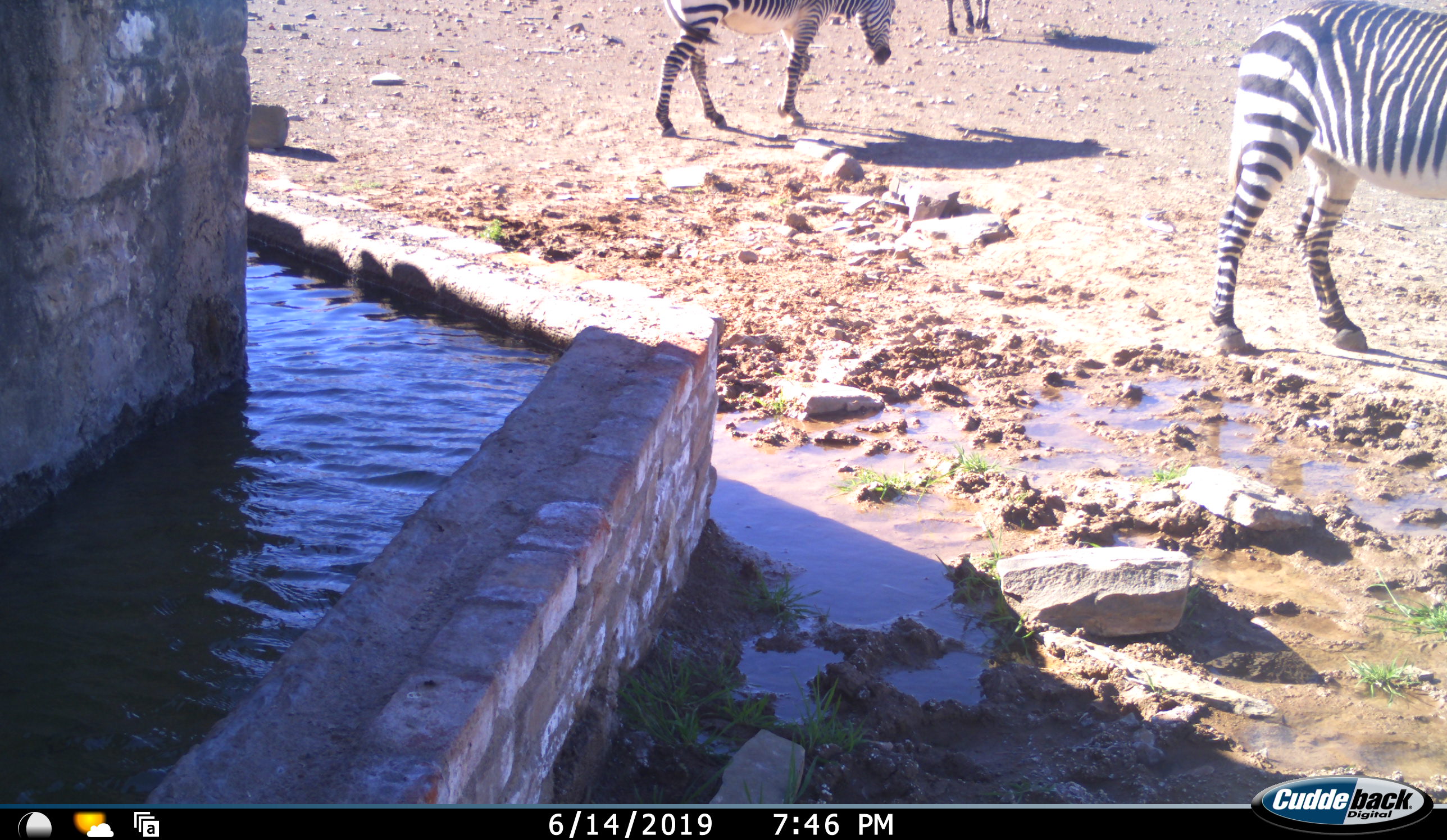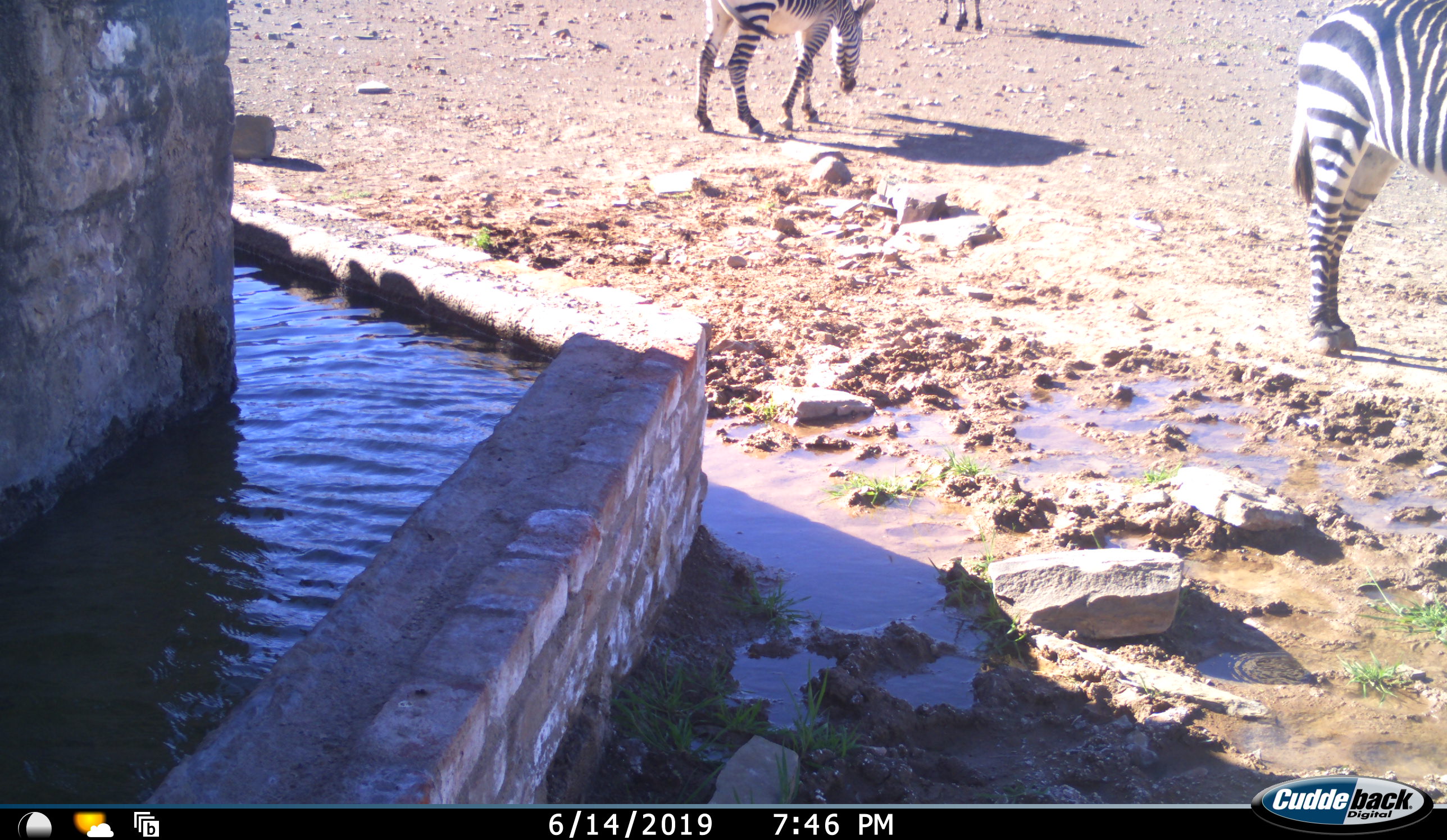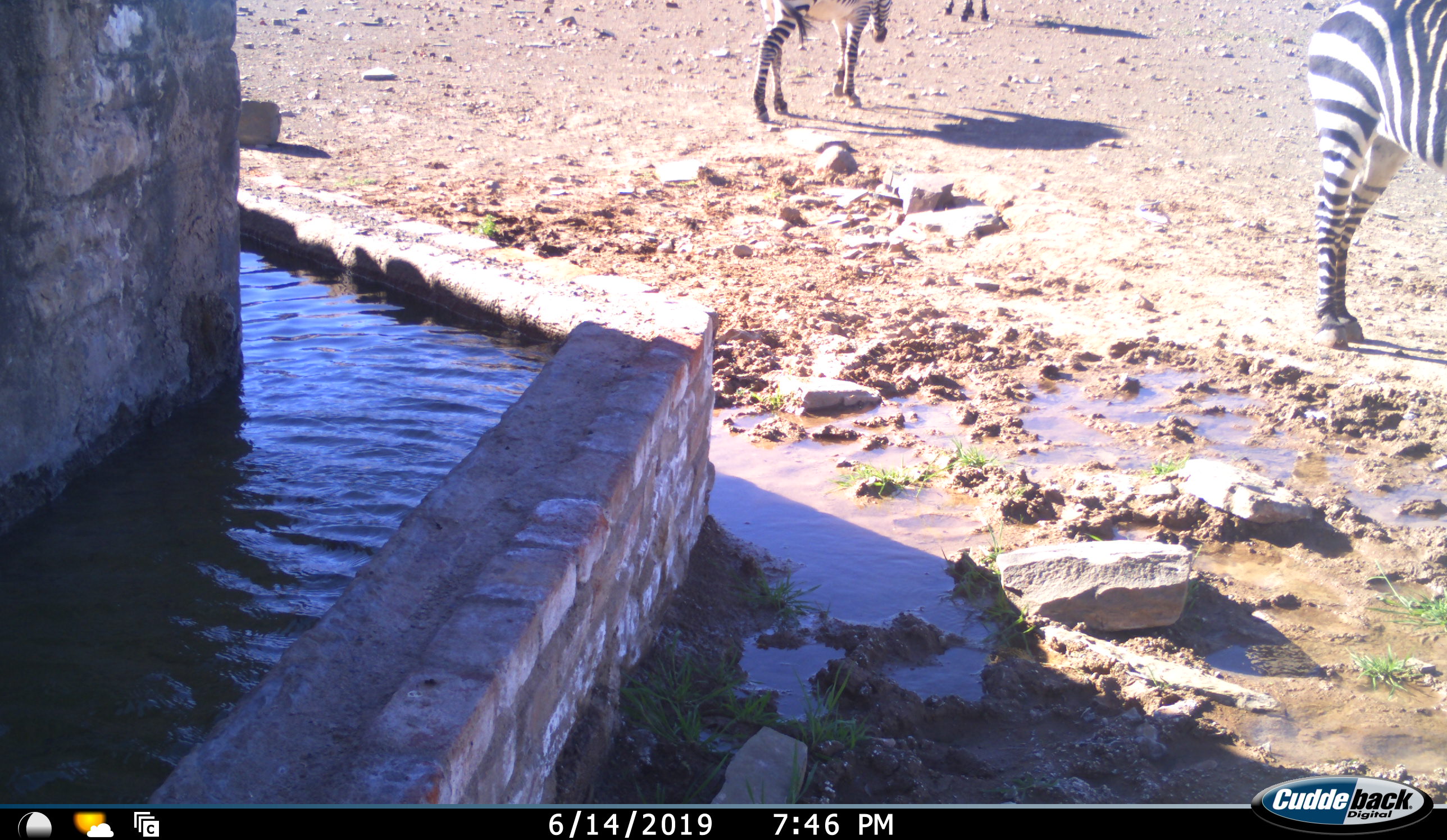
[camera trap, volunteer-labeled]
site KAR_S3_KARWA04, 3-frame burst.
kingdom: Animalia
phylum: Chordata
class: Mammalia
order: Perissodactyla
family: Equidae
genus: Equus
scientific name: Equus zebra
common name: mountain zebra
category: zebramountain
Zebramountain (mountain zebra) (Equus zebra), count 3. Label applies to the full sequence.